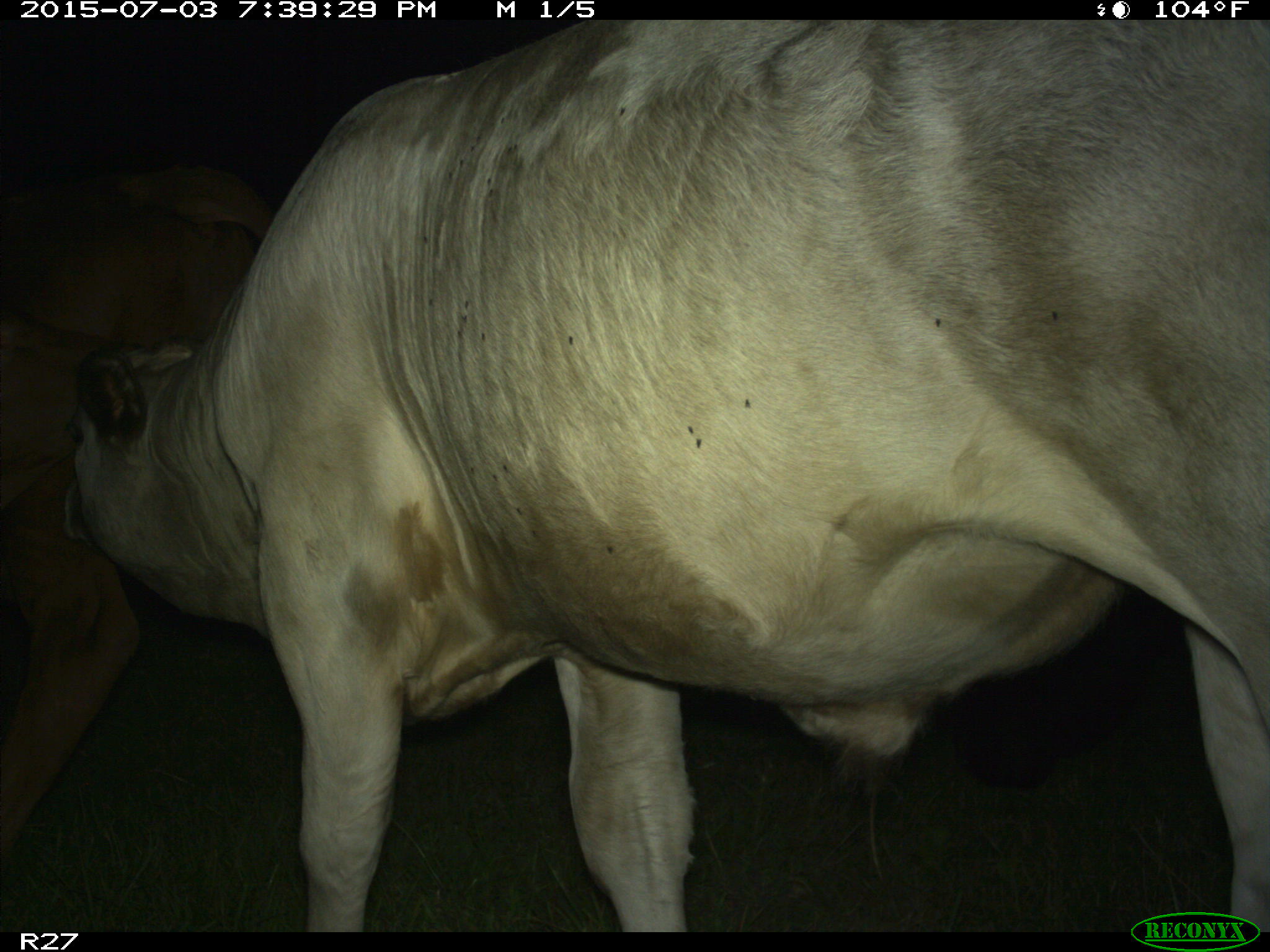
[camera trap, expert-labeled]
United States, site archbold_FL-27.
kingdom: Animalia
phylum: Chordata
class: Mammalia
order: Artiodactyla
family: Bovidae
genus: Bos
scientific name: Bos taurus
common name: domestic cow